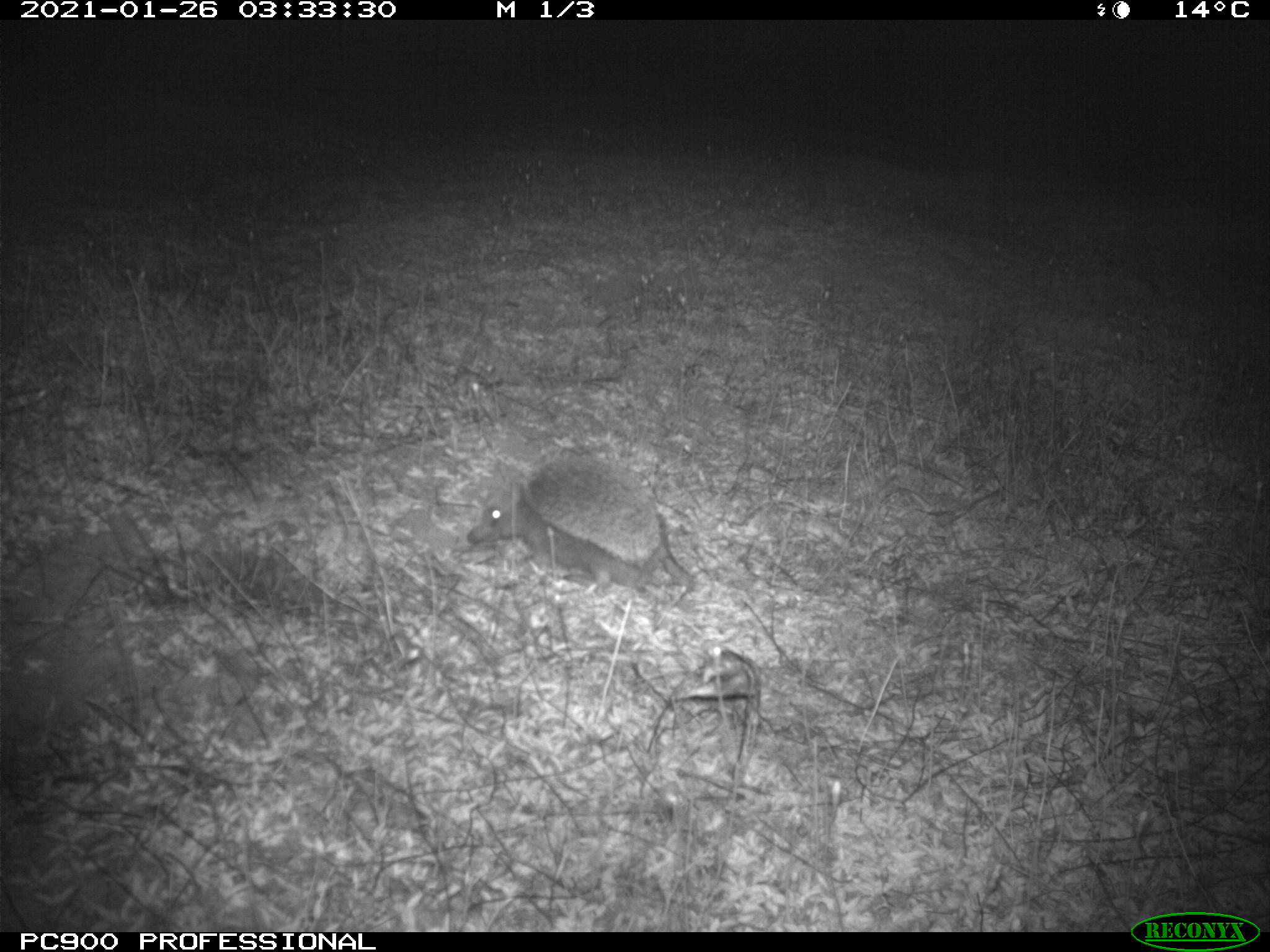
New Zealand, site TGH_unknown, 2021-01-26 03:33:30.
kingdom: Animalia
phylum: Chordata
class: Mammalia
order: Eulipotyphla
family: Erinaceidae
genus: Erinaceus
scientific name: Erinaceus europaeus europaeus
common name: european hedgehog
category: hedgehog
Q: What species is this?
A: Hedgehog (european hedgehog) (Erinaceus europaeus europaeus).